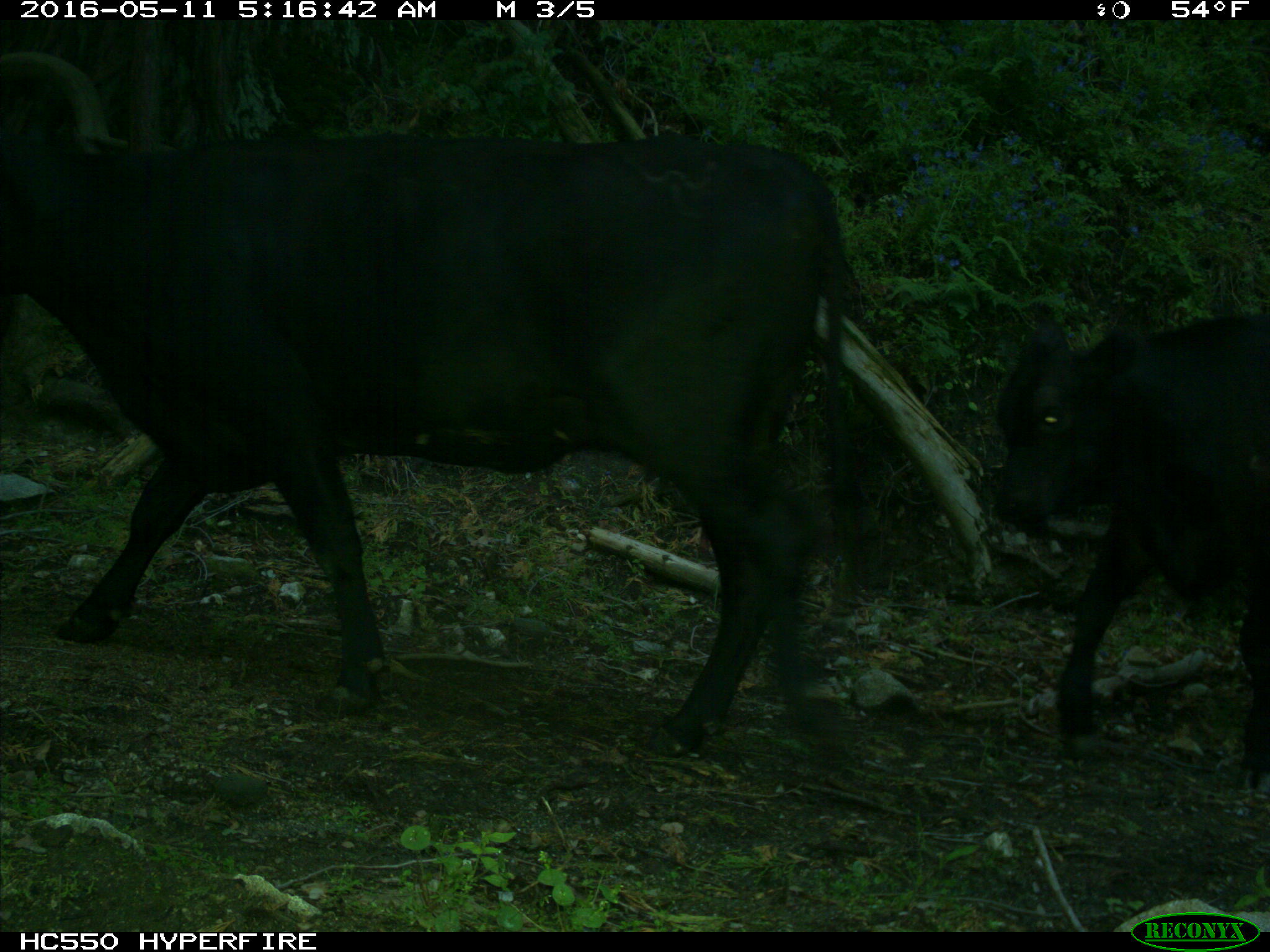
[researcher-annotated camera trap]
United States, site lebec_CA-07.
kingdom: Animalia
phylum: Chordata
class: Mammalia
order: Artiodactyla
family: Bovidae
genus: Bos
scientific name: Bos taurus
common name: domestic cow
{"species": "Bos taurus (domestic cow)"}